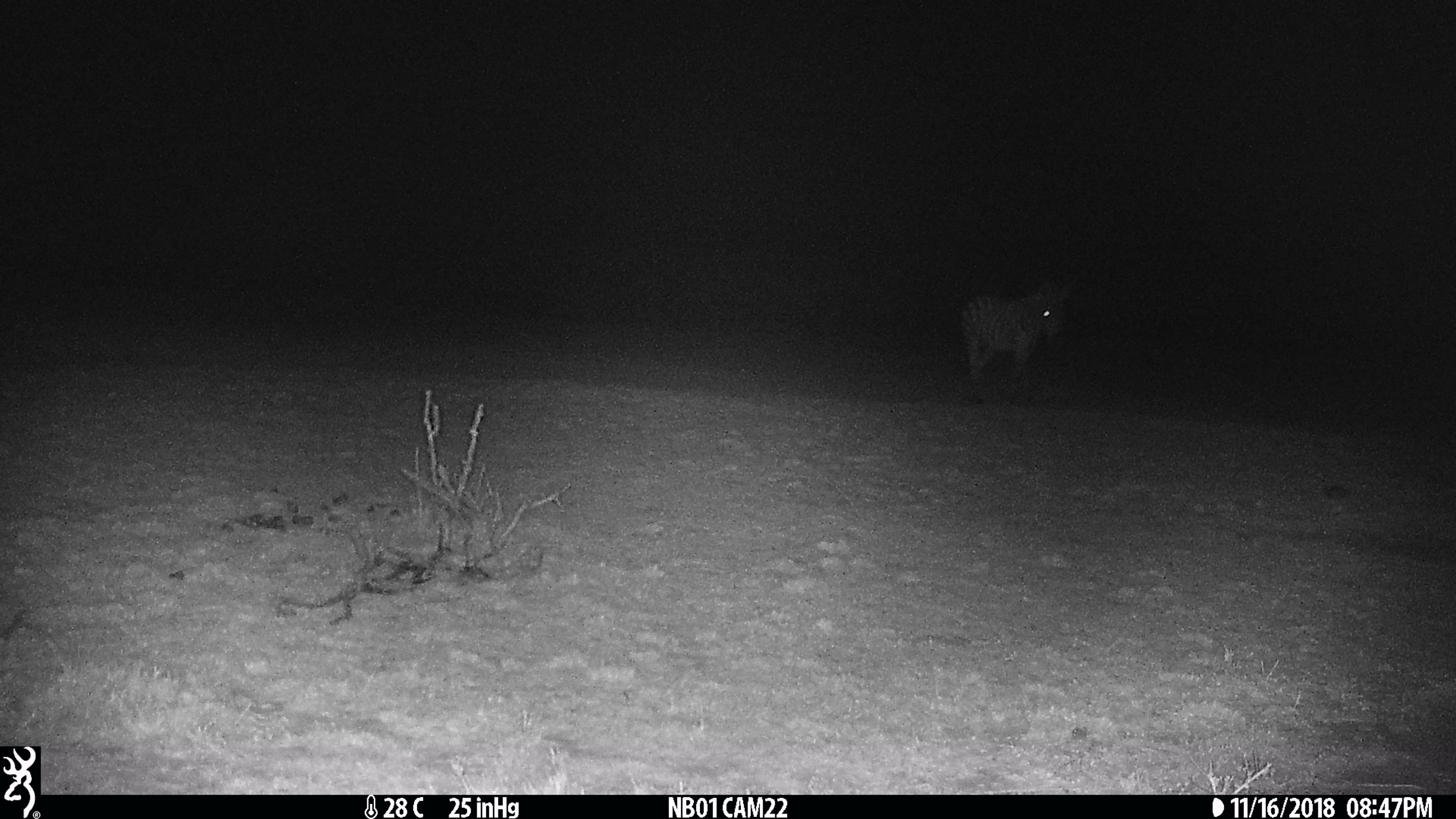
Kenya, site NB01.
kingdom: Animalia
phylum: Chordata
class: Mammalia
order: Perissodactyla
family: Equidae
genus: Equus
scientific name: Equus quagga burchellii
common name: burchell's zebra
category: zebra